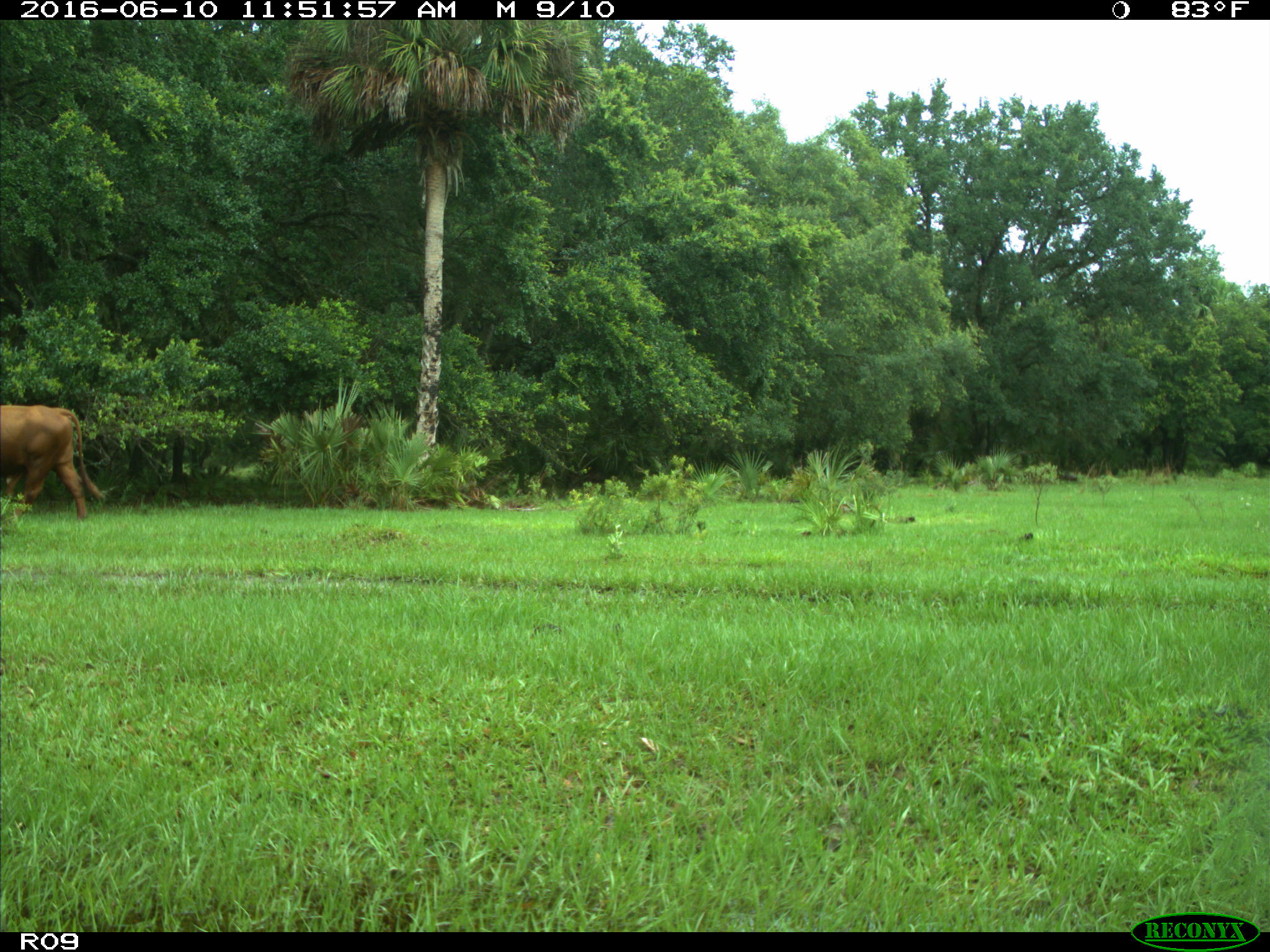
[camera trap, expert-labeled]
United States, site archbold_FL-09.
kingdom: Animalia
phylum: Chordata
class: Mammalia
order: Artiodactyla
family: Bovidae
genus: Bos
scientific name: Bos taurus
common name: domestic cow